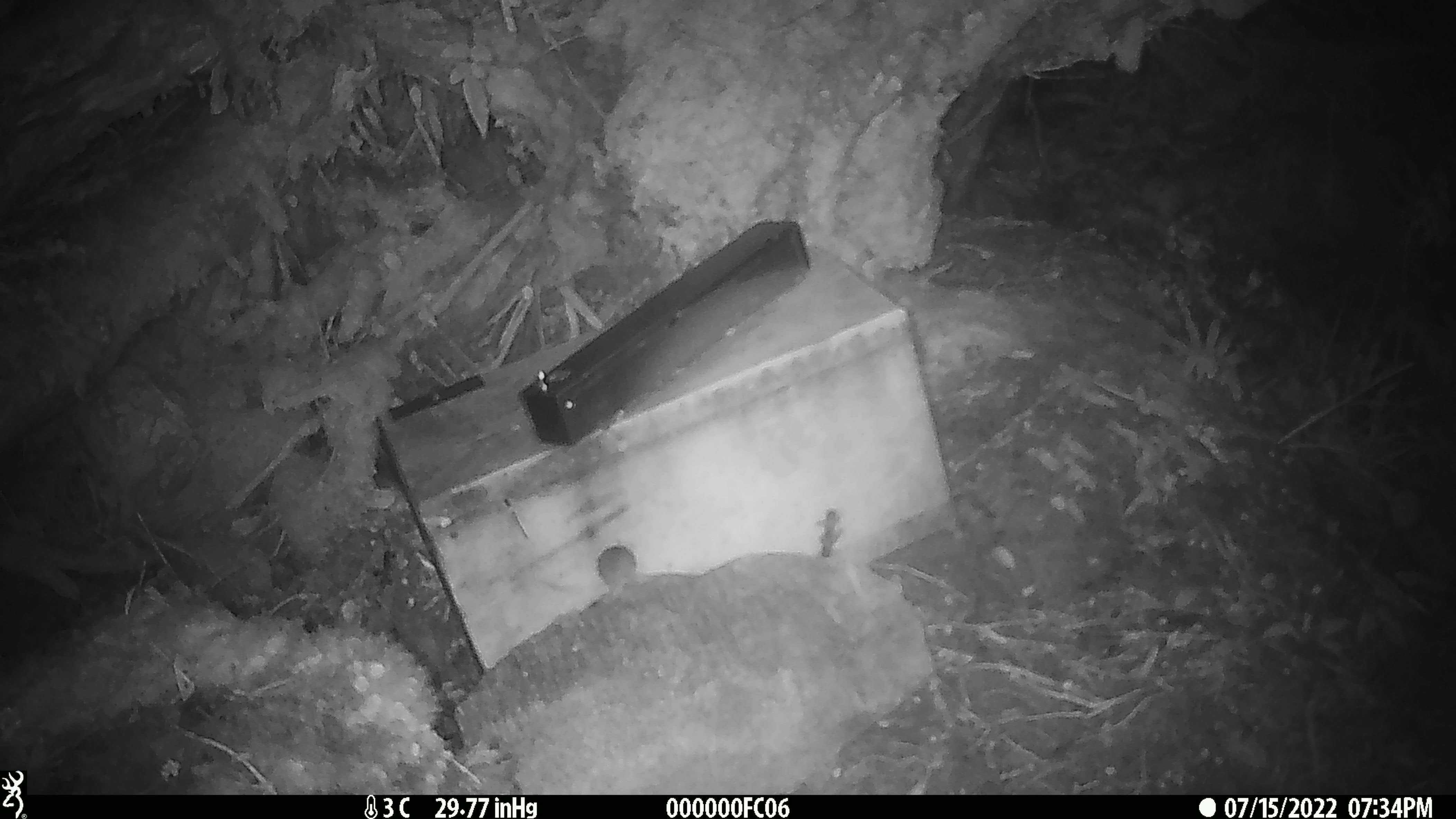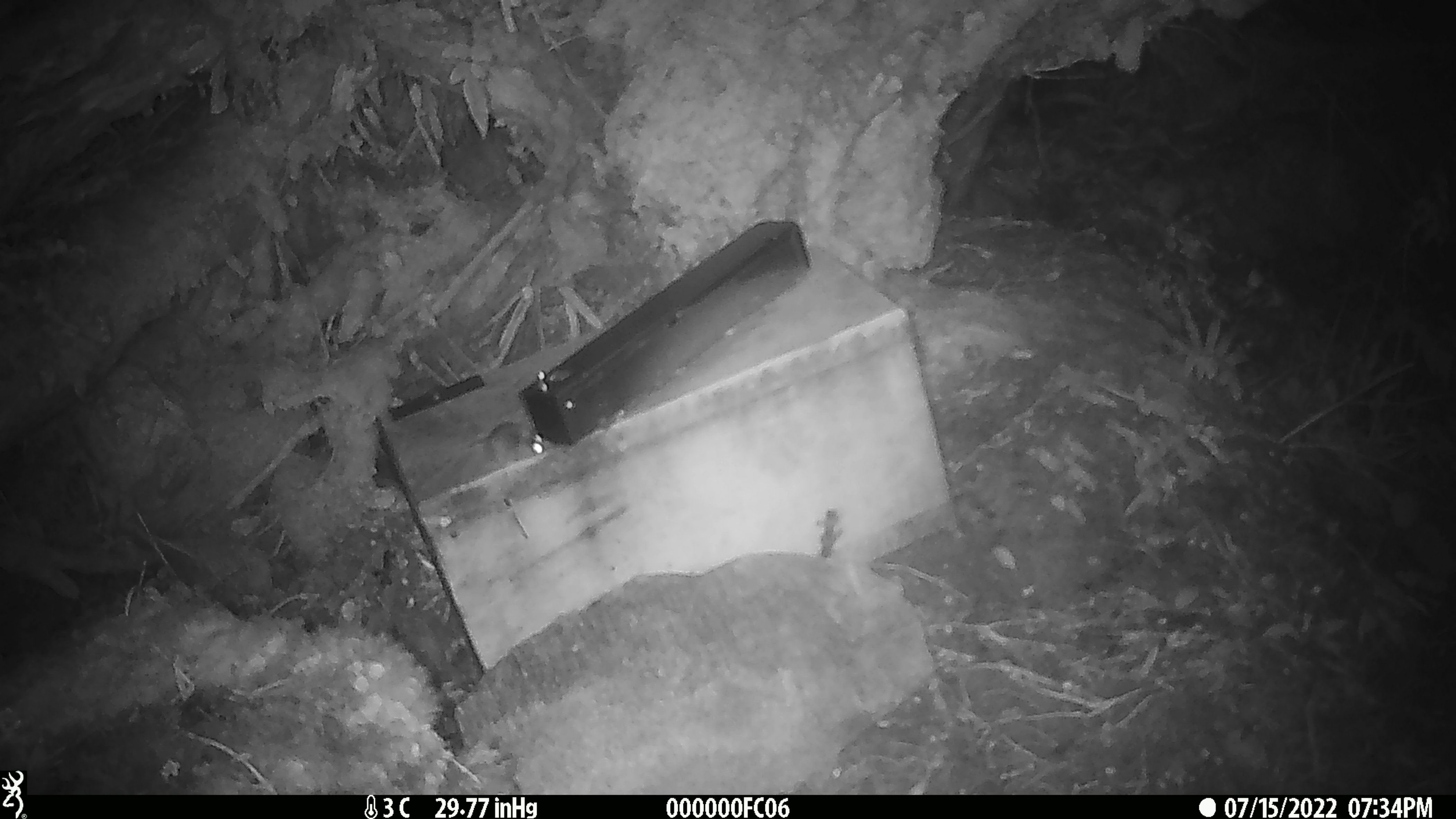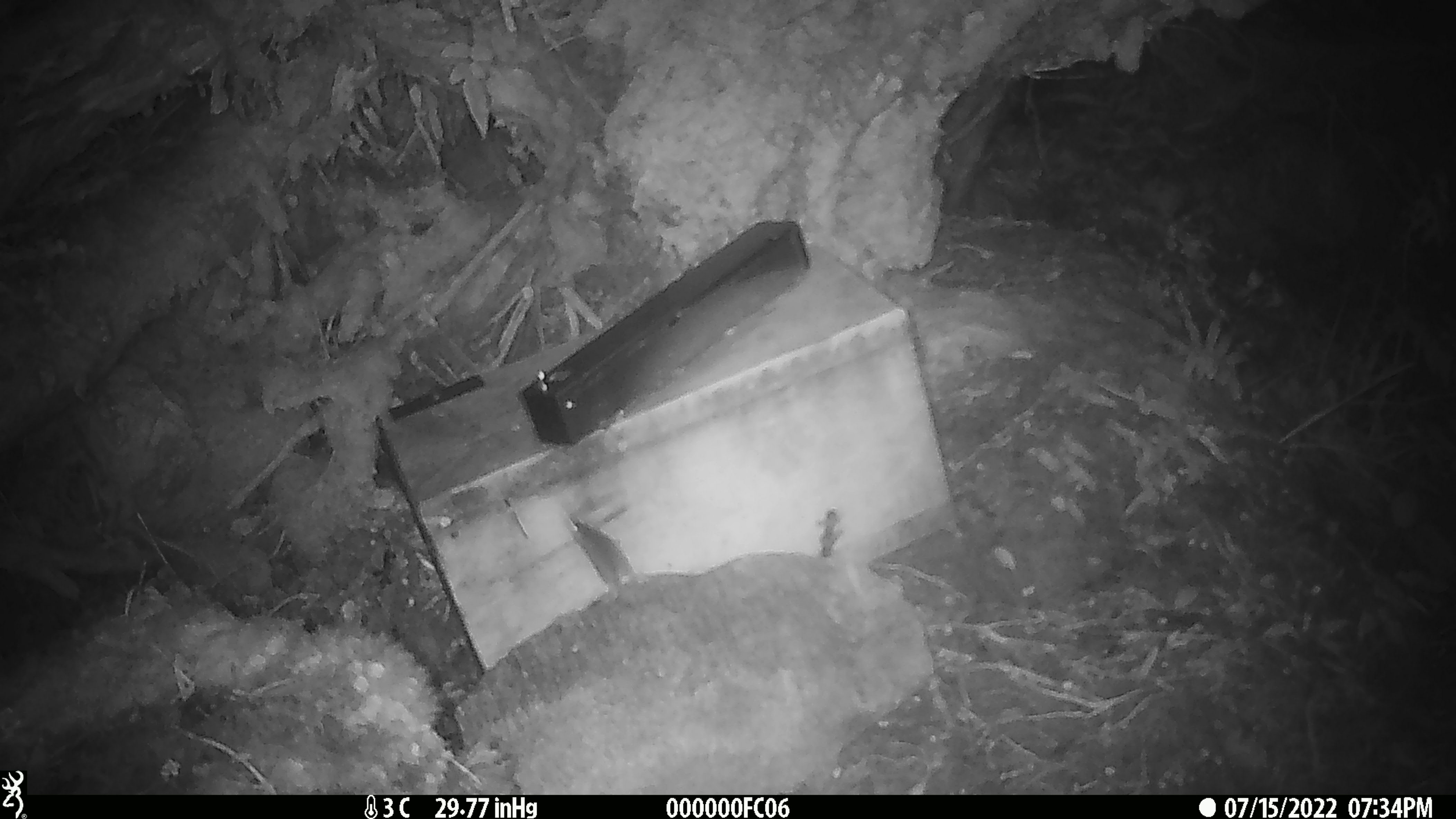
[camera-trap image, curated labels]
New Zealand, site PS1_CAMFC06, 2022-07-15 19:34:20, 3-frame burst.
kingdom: Animalia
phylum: Chordata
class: Mammalia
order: Rodentia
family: Muridae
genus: Mus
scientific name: Mus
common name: mouse